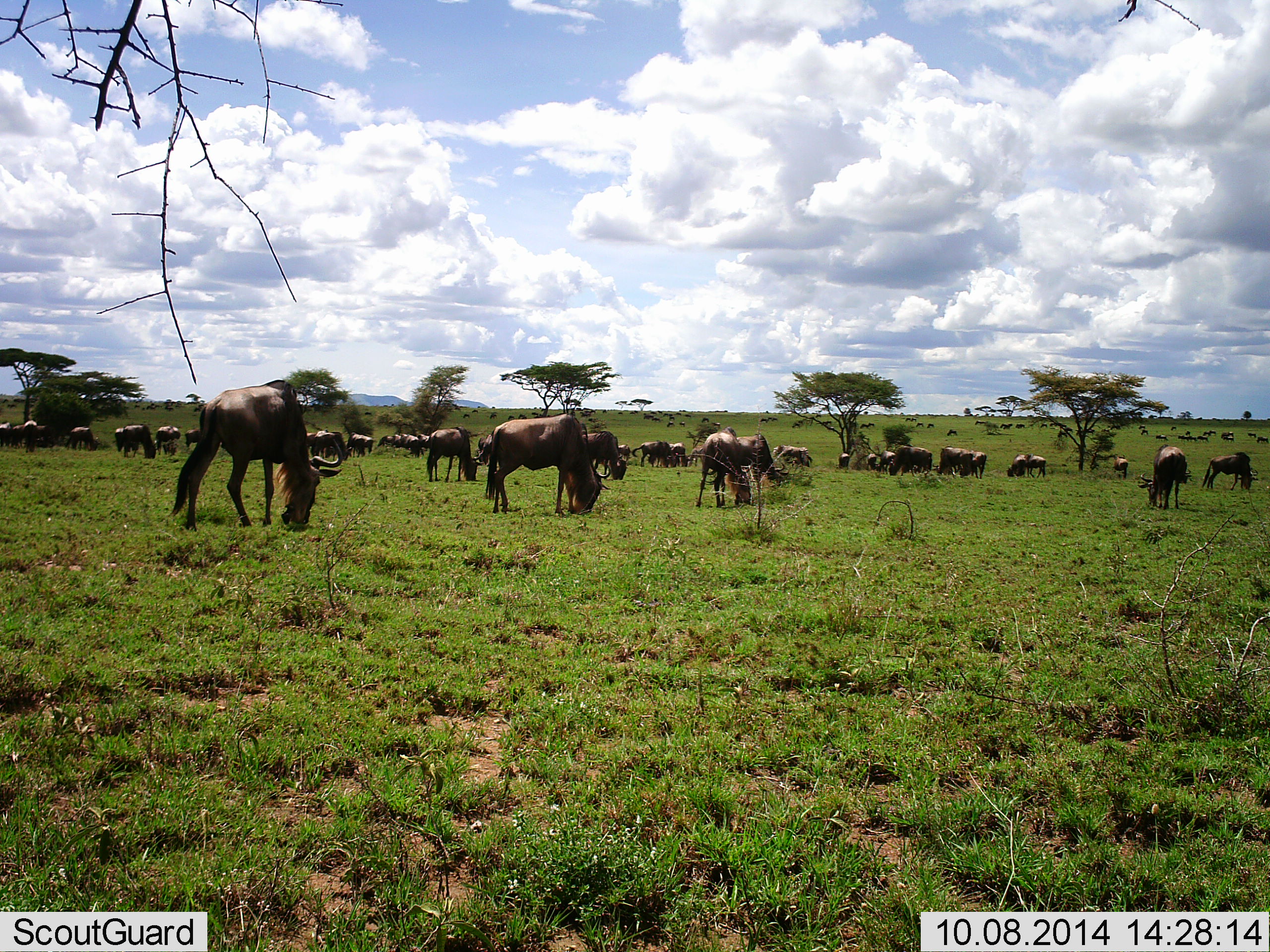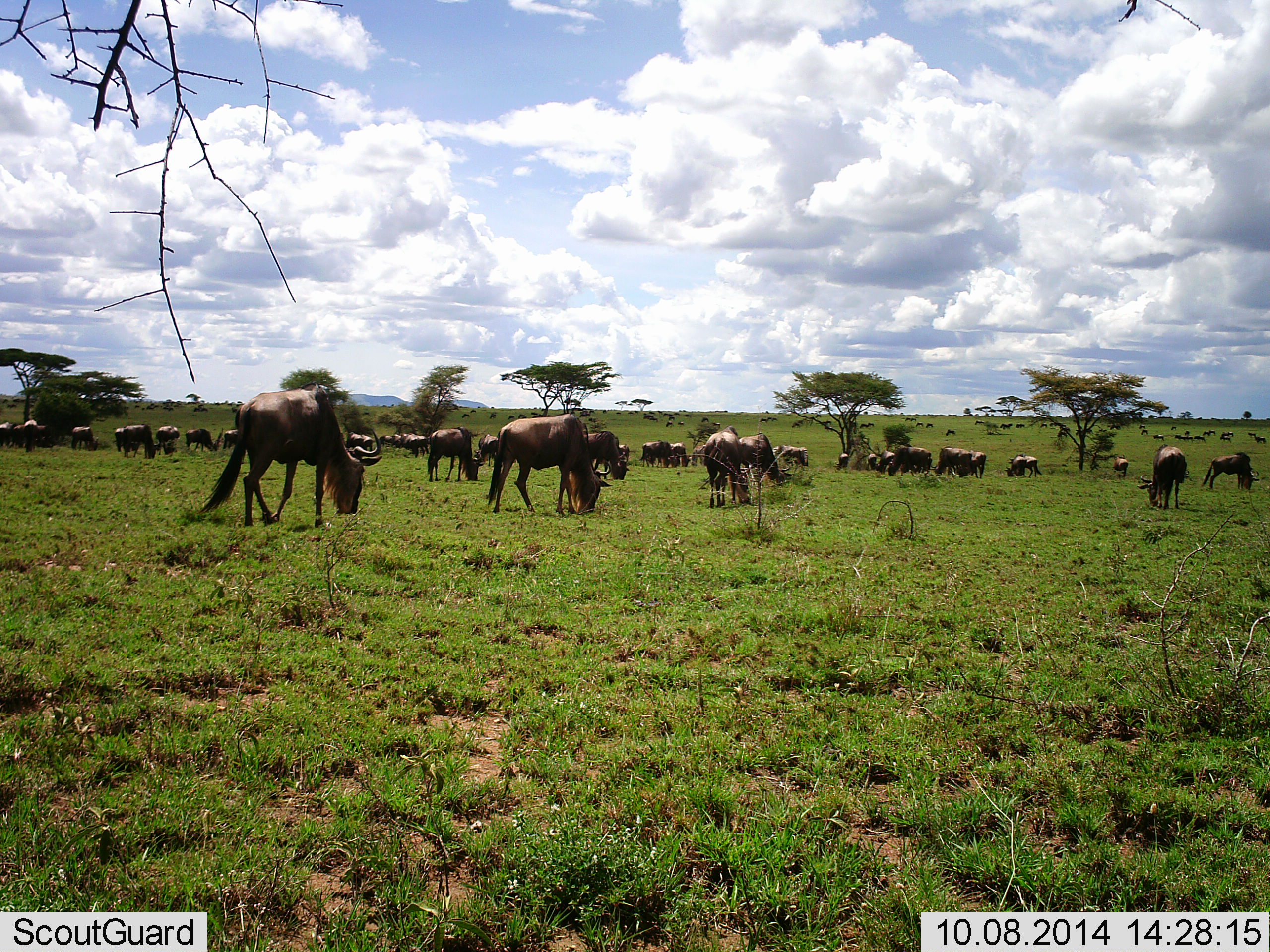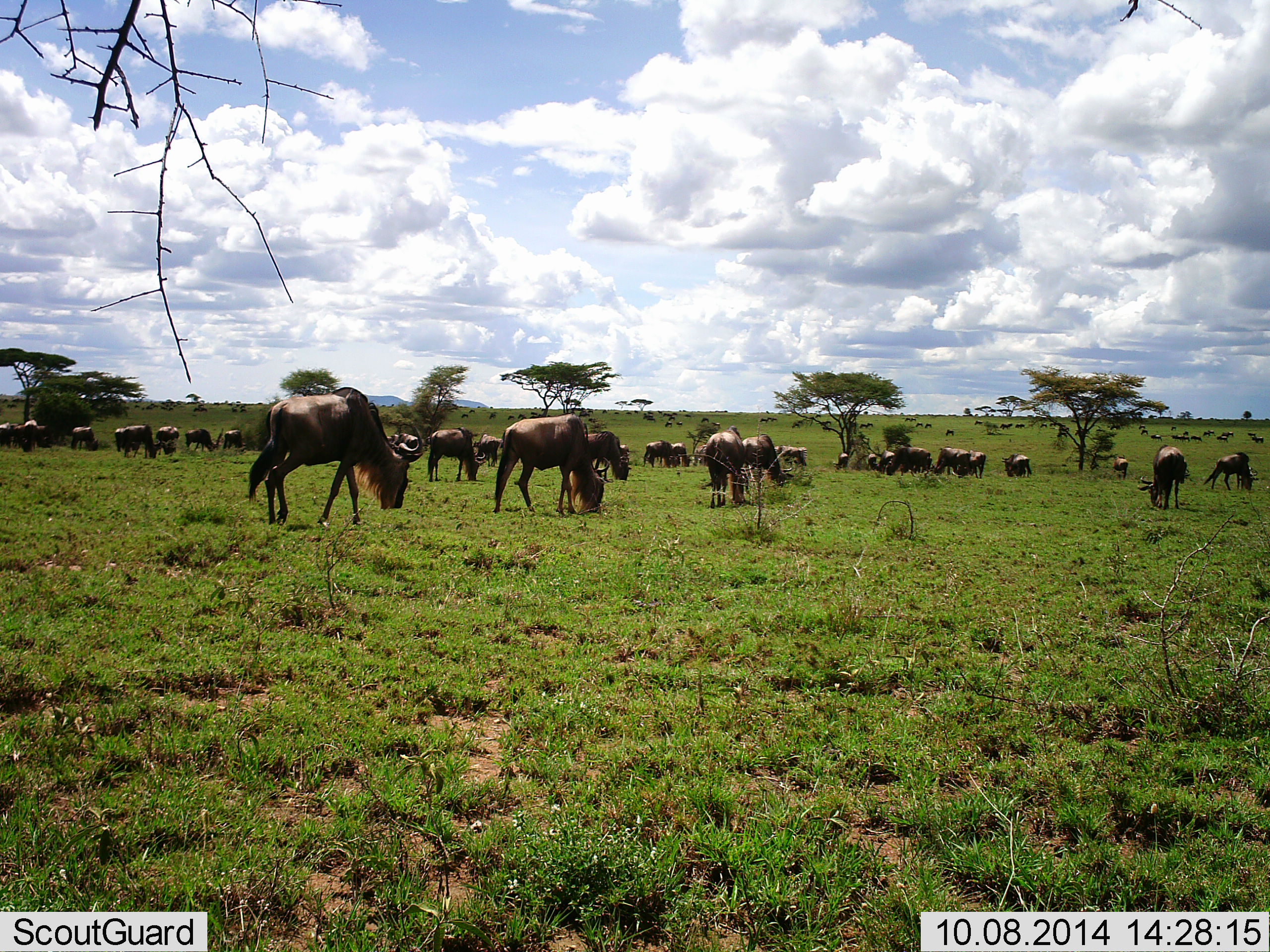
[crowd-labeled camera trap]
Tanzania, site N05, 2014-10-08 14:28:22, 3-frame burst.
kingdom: Animalia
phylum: Chordata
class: Mammalia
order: Artiodactyla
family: Bovidae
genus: Connochaetes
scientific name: Connochaetes taurinus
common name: blue wildebeest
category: wildebeest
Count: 51+.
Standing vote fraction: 50%.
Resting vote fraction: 0%.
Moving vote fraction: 50%.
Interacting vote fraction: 0%.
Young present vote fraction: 0%.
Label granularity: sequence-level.